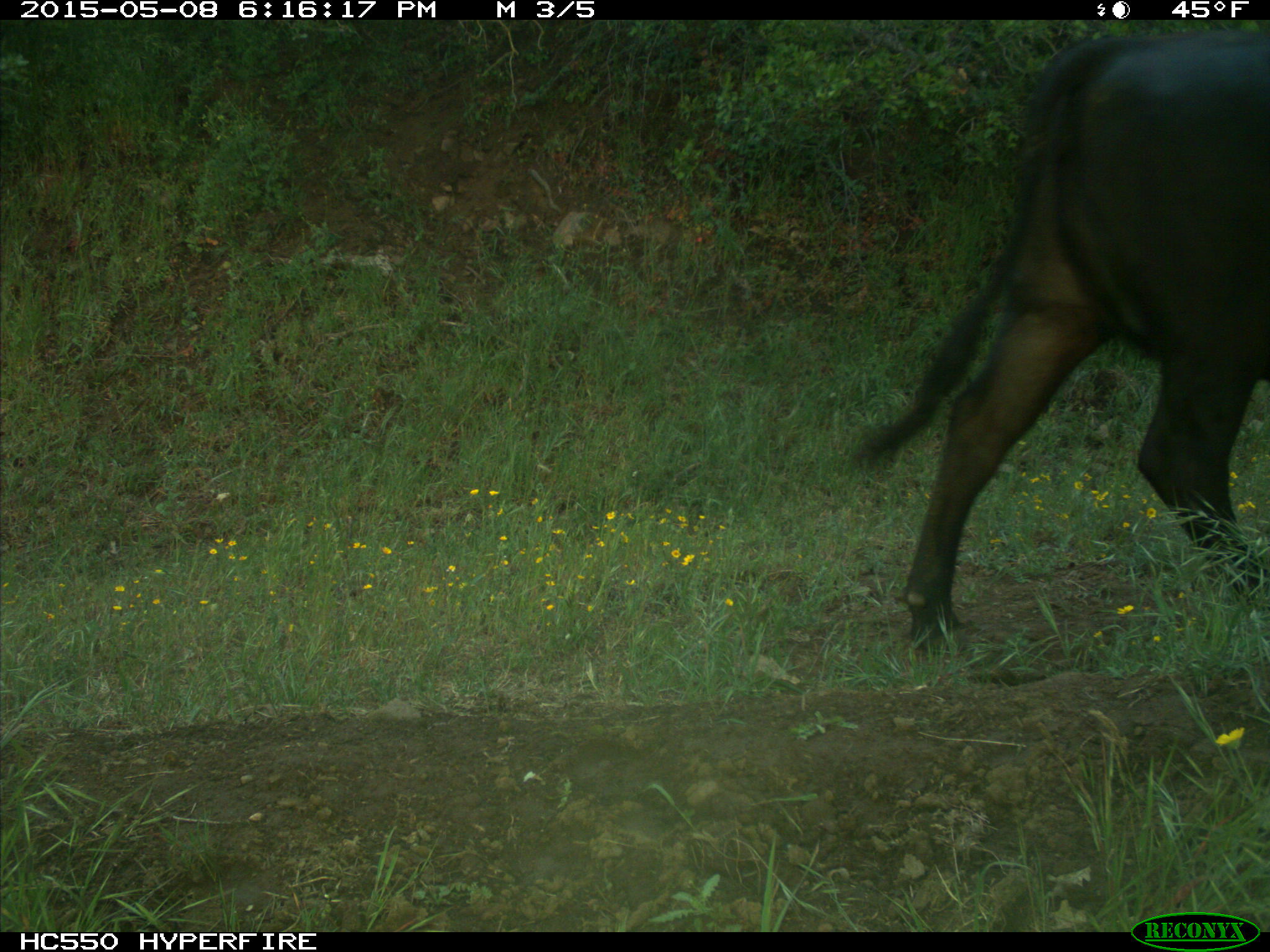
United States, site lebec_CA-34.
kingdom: Animalia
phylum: Chordata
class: Mammalia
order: Artiodactyla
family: Bovidae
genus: Bos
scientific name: Bos taurus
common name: domestic cow